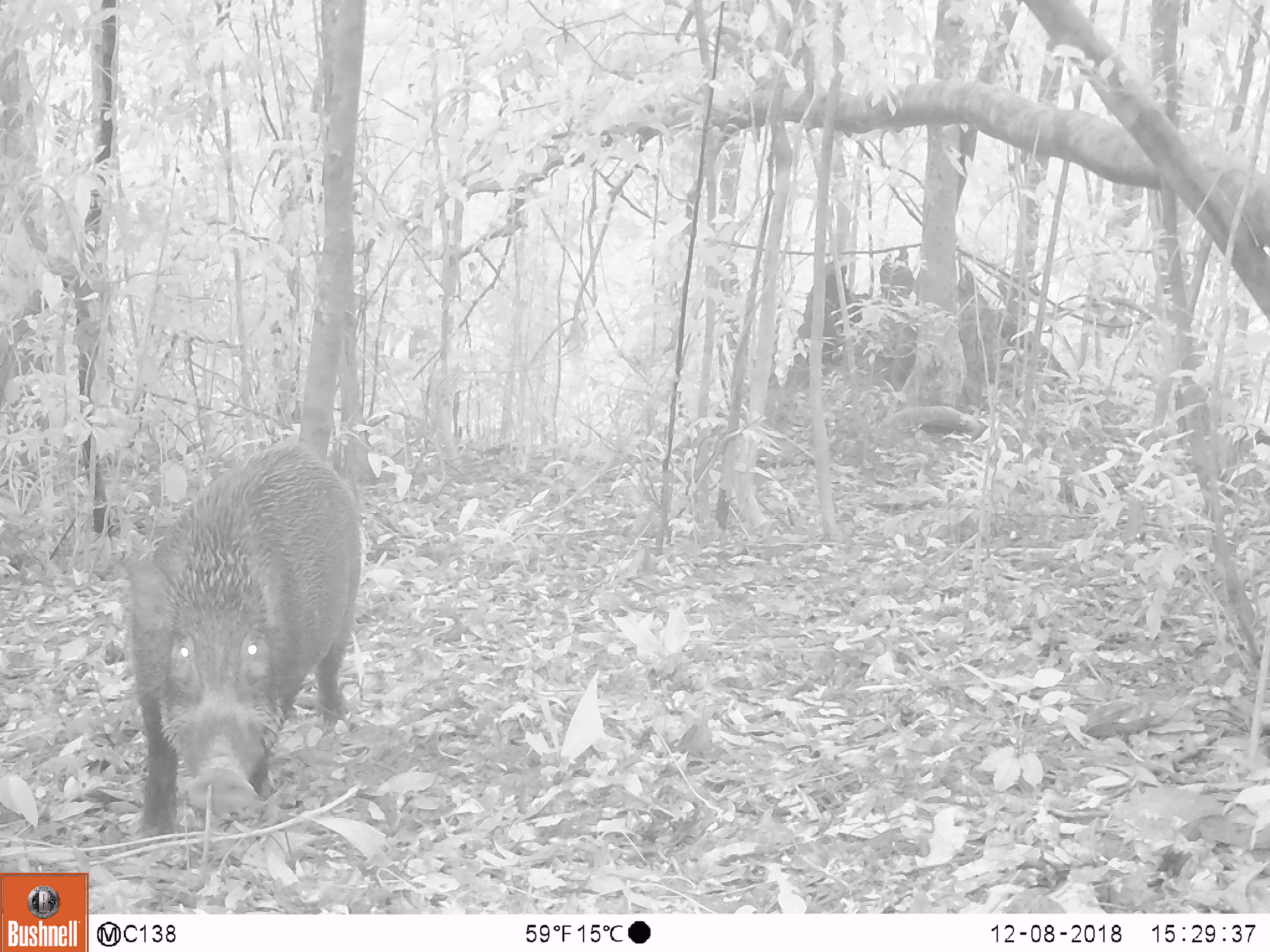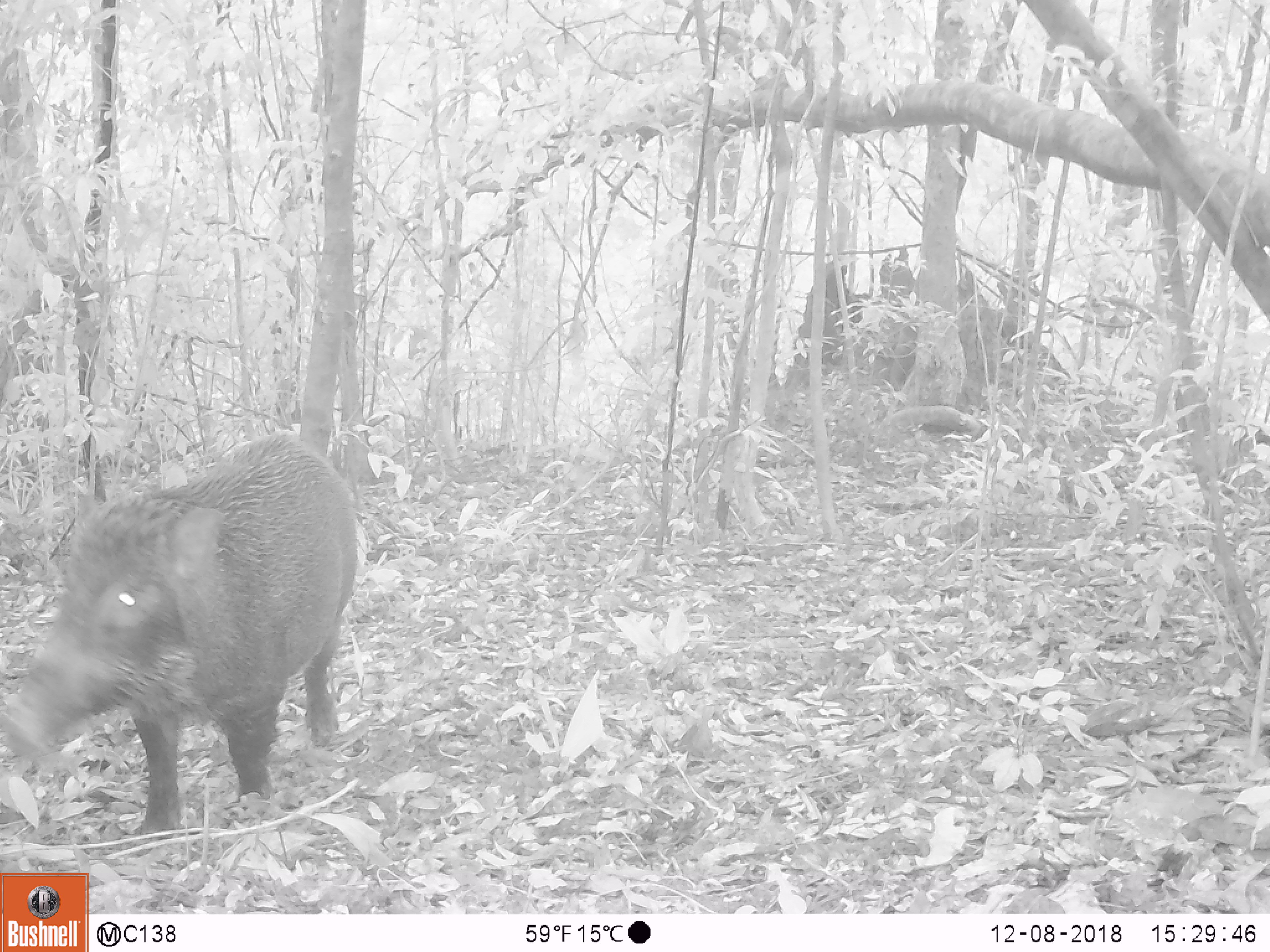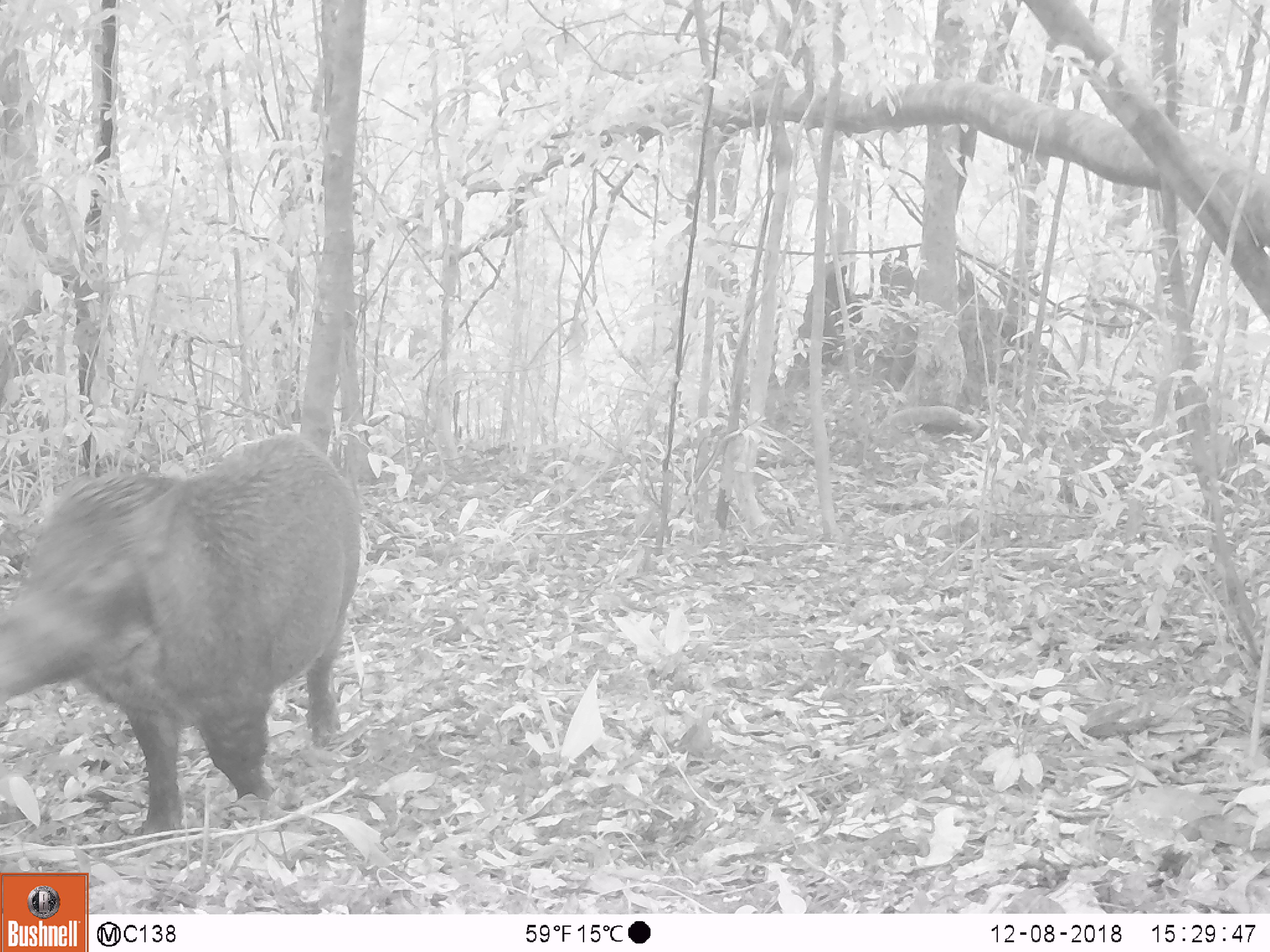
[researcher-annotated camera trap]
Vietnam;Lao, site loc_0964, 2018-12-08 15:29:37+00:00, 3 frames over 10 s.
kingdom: Animalia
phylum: Chordata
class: Mammalia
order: Artiodactyla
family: Suidae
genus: Sus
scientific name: Sus scrofa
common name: eurasian wild pig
Eurasian wild pig (Sus scrofa). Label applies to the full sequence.